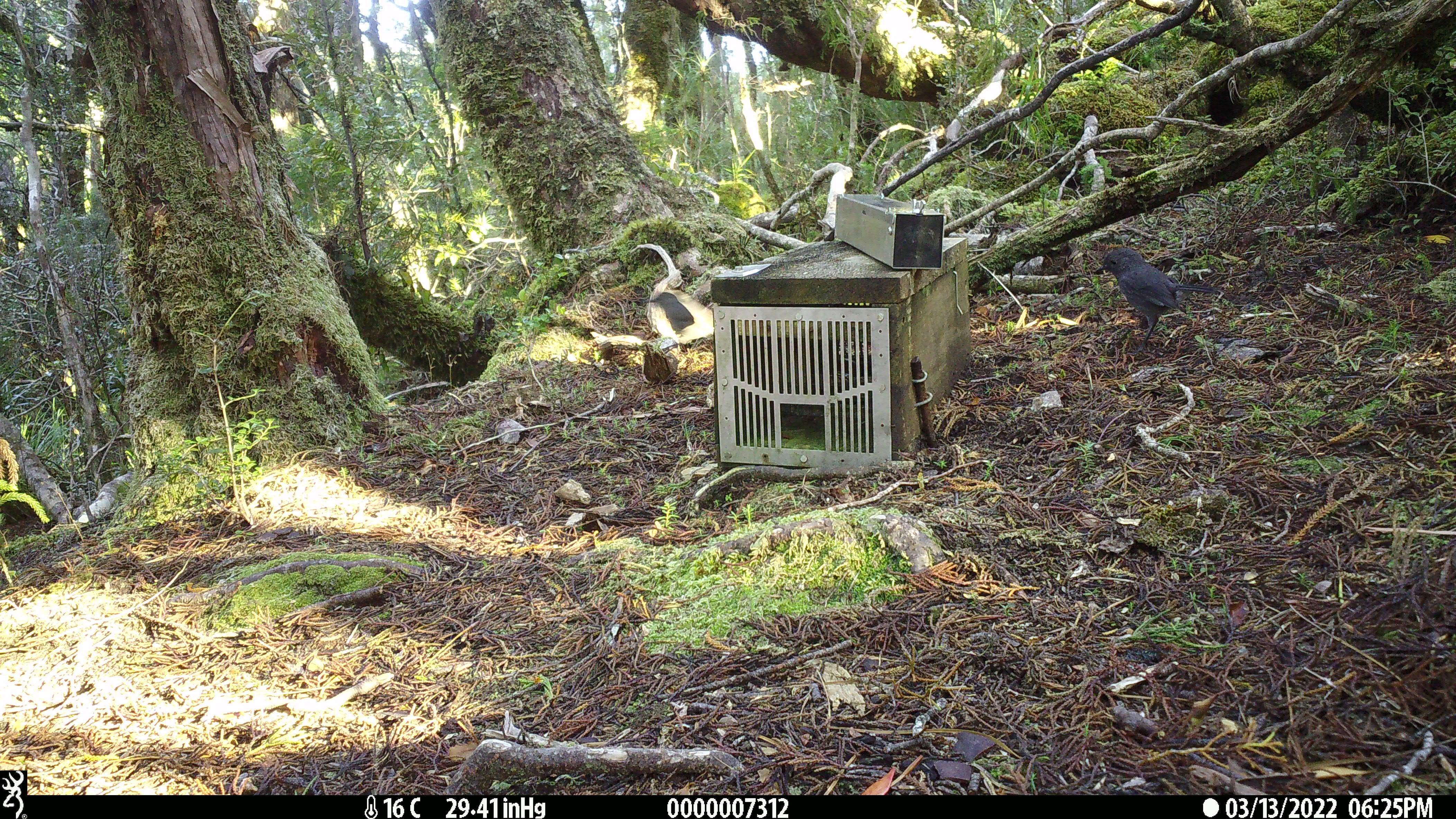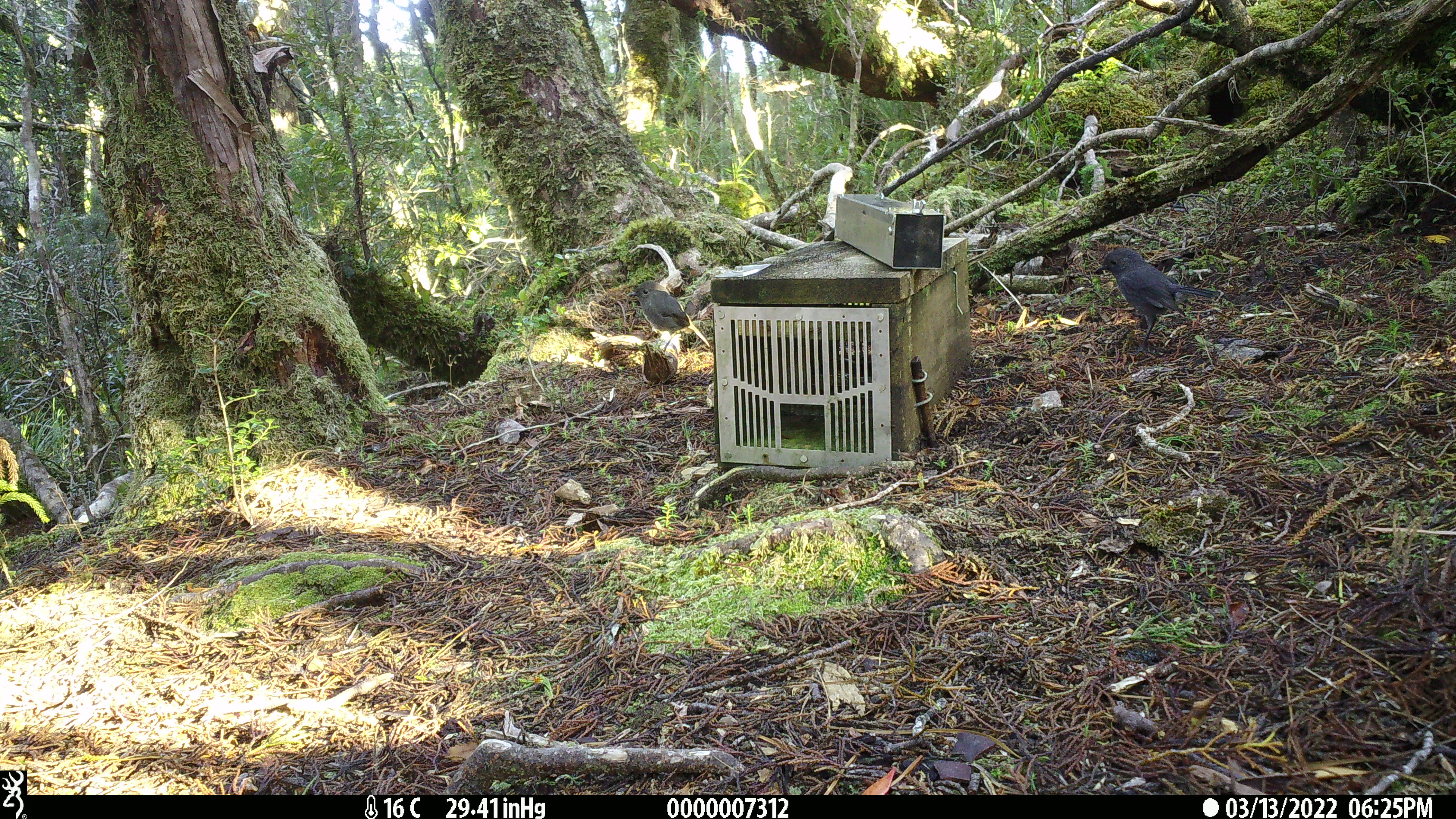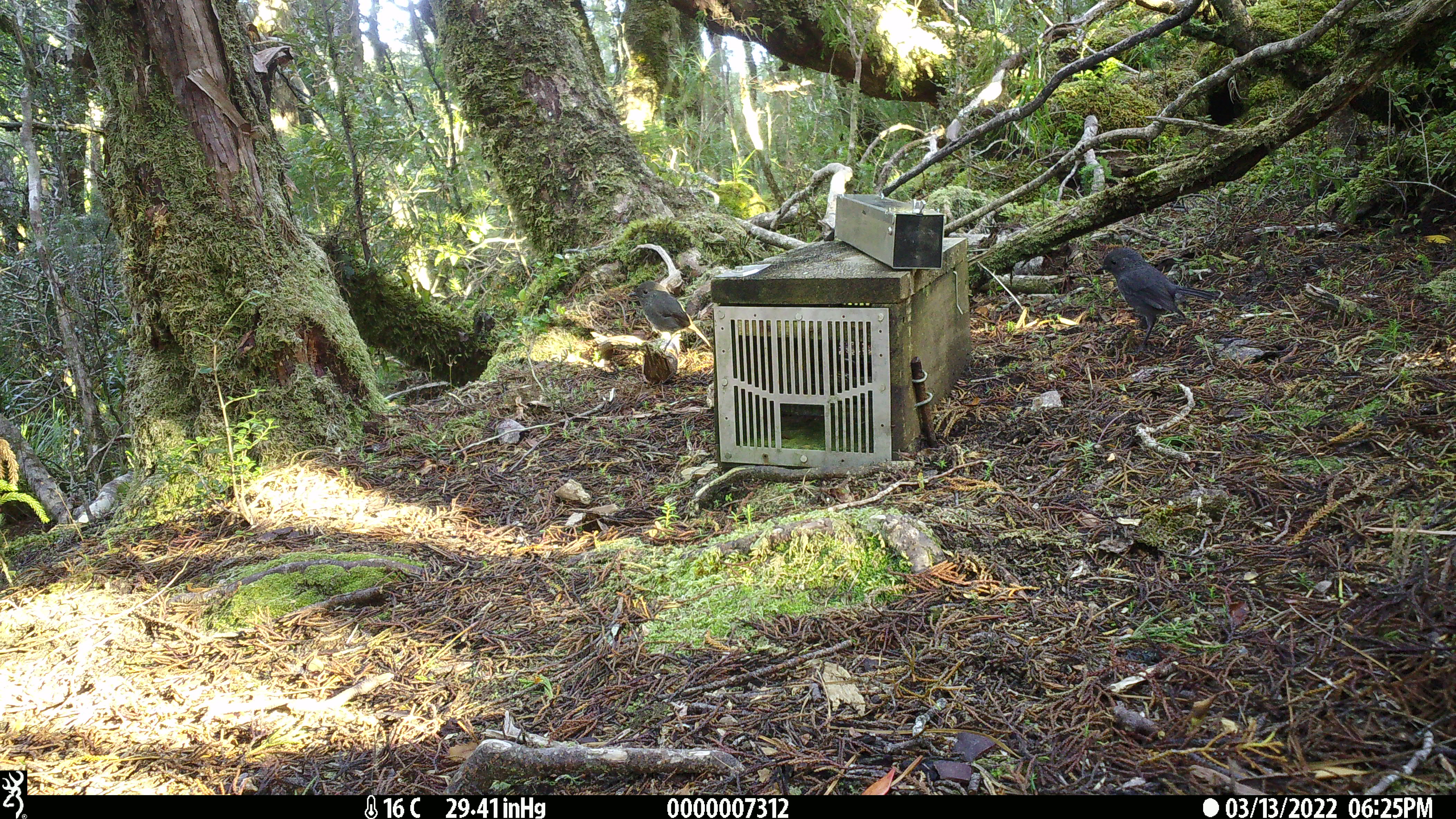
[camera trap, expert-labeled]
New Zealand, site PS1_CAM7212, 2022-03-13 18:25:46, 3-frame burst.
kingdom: Animalia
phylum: Chordata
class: Aves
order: Passeriformes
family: Petroicidae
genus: Petroica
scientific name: Petroica australis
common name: new zealand robin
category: robin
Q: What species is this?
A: Robin (new zealand robin) (Petroica australis).